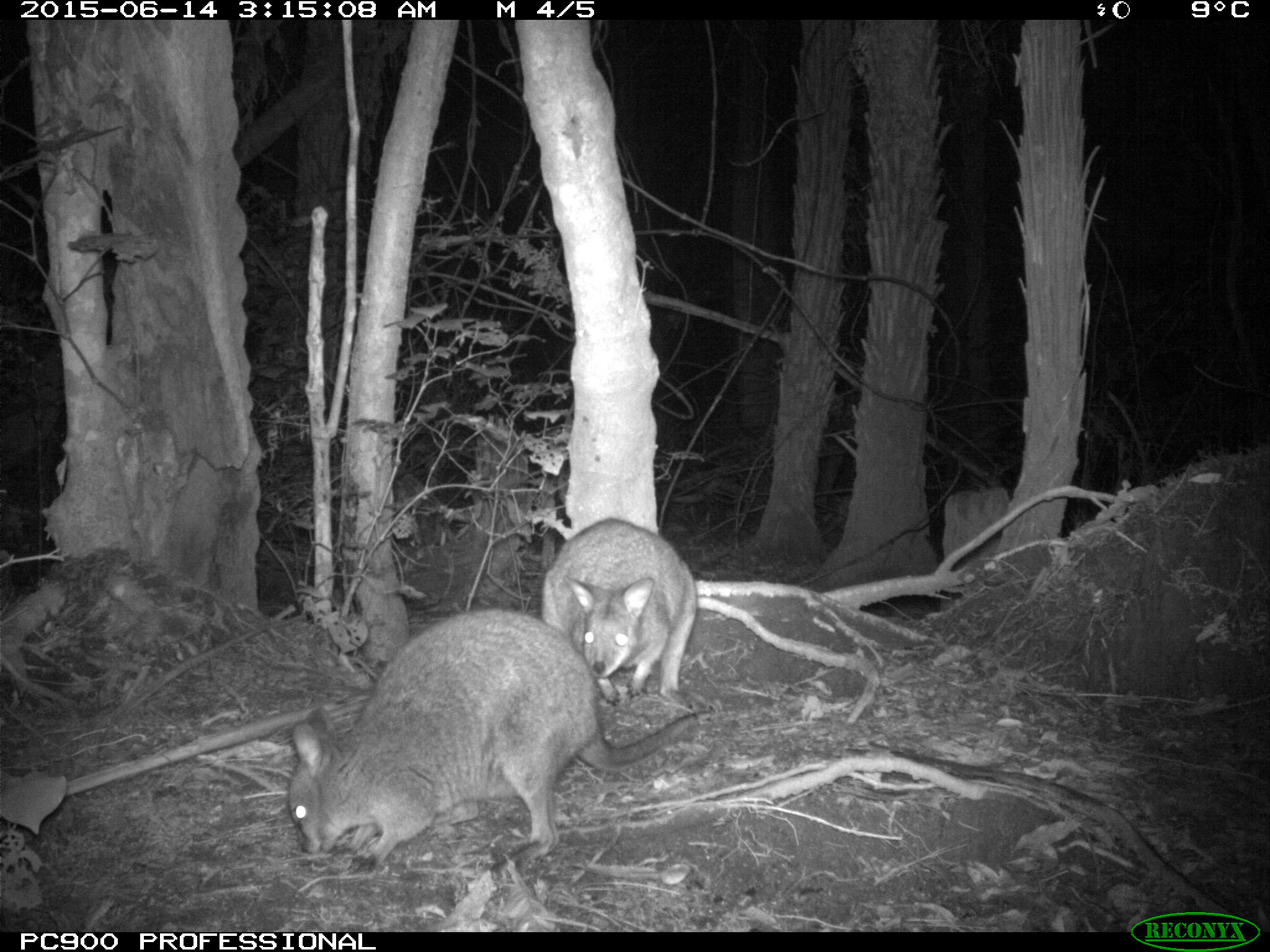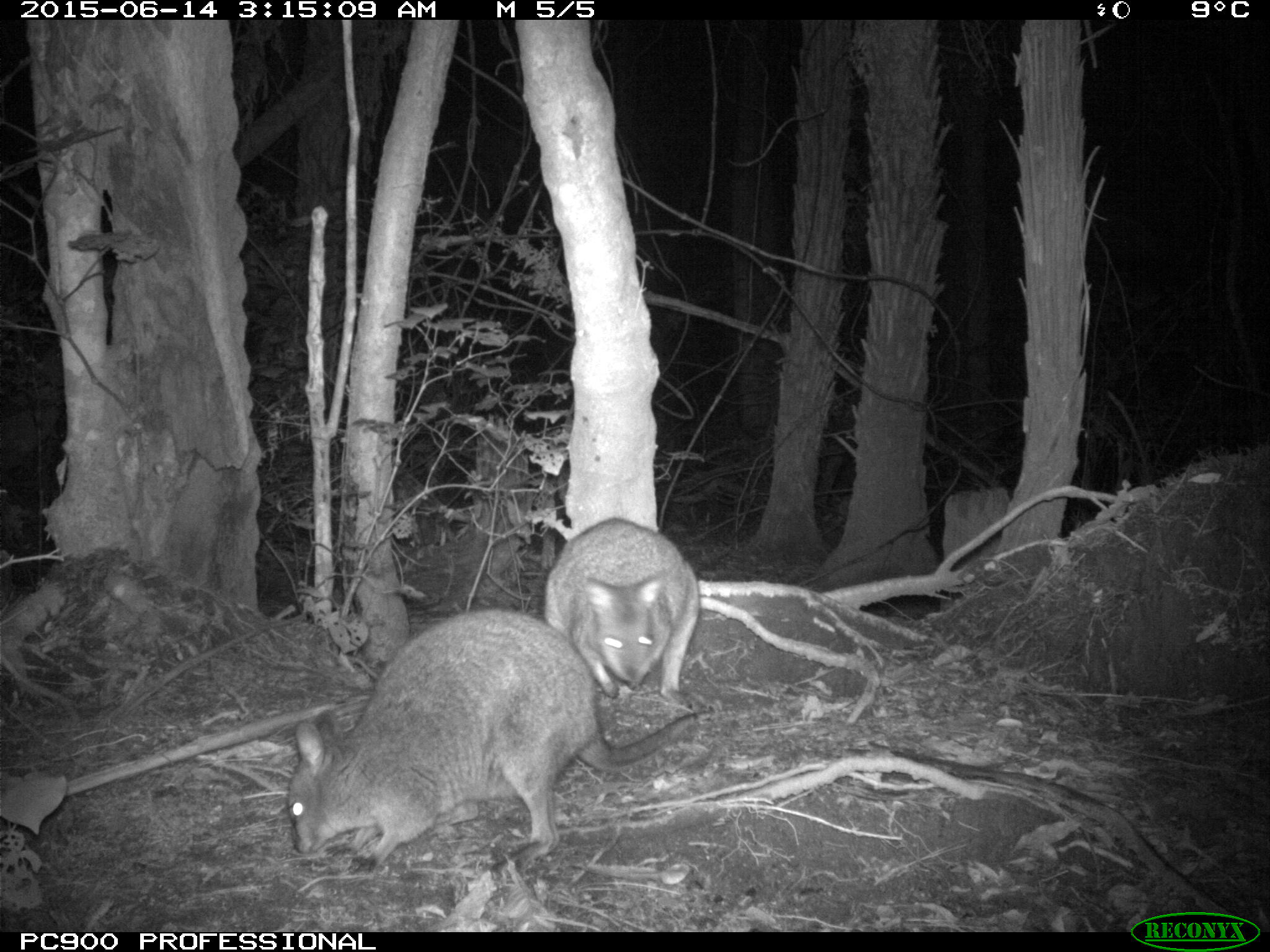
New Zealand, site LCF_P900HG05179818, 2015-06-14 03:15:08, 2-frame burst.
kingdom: Animalia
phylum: Chordata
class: Mammalia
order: Diprotodontia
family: Macropodidae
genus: Notamacropus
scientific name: Notamacropus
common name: wallaby